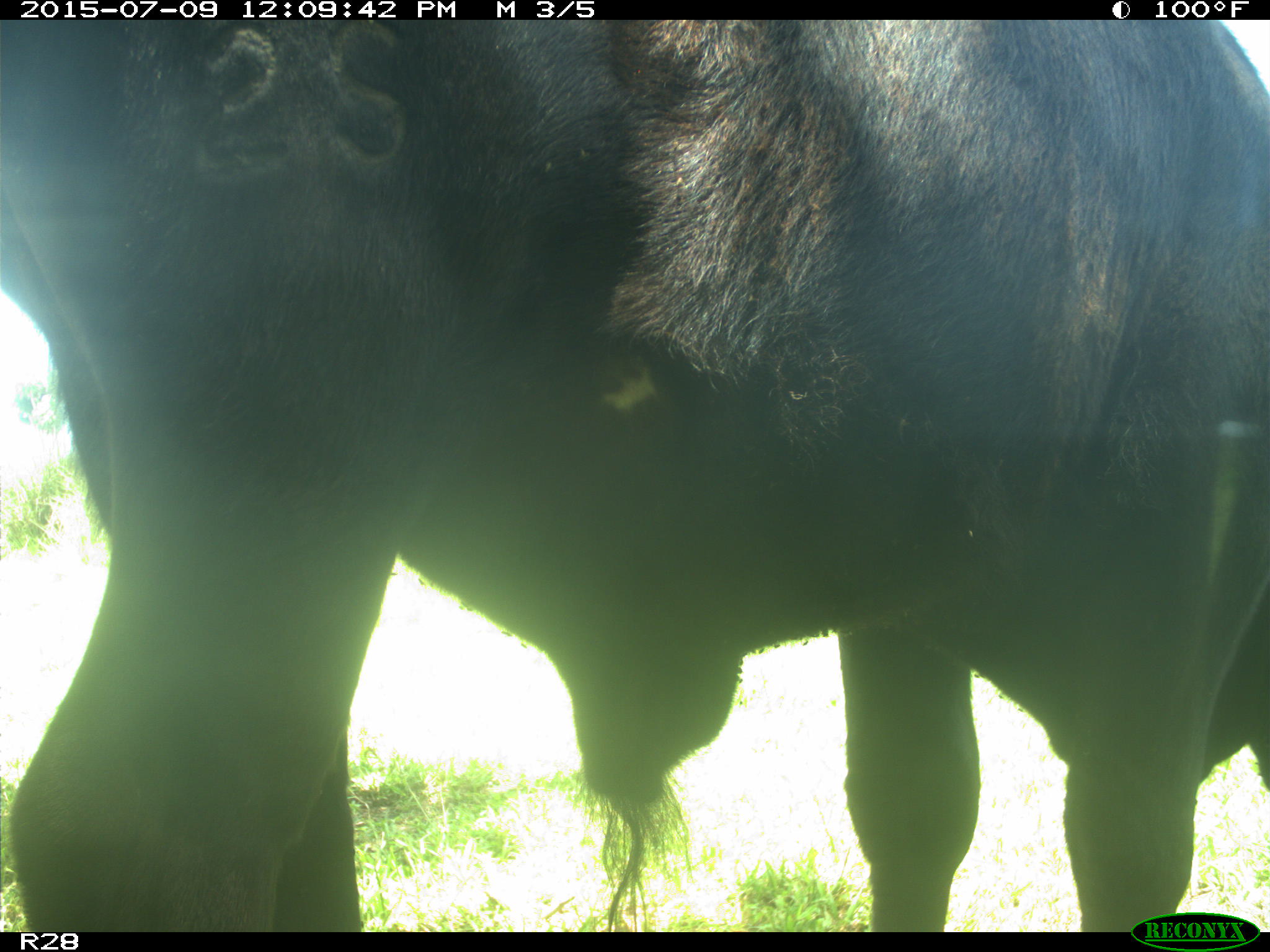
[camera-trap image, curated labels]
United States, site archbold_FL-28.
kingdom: Animalia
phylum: Chordata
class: Mammalia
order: Artiodactyla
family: Bovidae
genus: Bos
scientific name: Bos taurus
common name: domestic cow